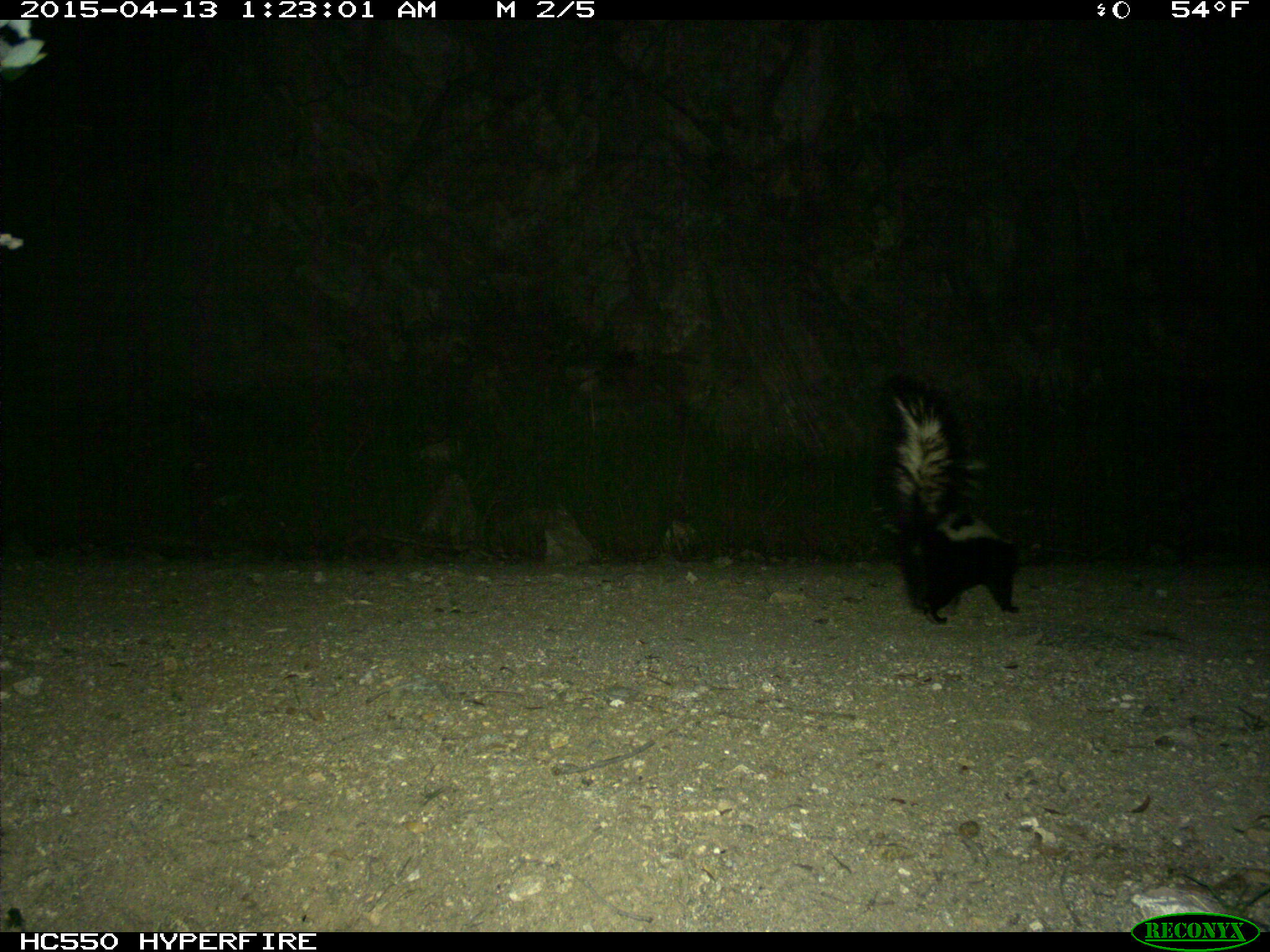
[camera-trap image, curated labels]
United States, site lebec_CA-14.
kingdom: Animalia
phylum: Chordata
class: Mammalia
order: Carnivora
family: Mephitidae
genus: Mephitis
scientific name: Mephitis mephitis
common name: striped skunk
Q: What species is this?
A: Mephitis mephitis (striped skunk).